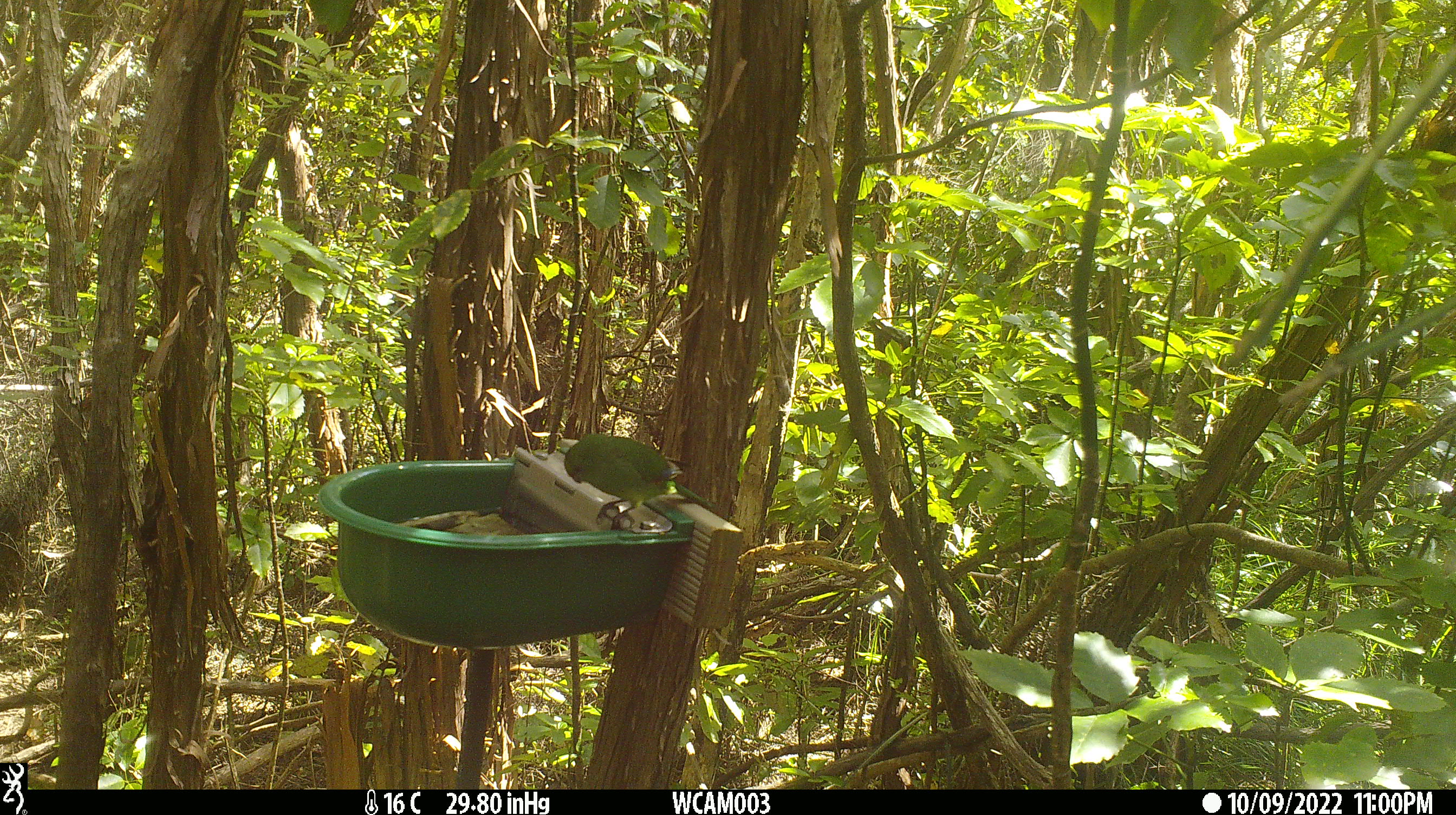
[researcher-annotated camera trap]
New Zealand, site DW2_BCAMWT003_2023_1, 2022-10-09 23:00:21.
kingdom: Animalia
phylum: Chordata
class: Aves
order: Psittaciformes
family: Psittaculidae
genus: Cyanoramphus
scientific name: Cyanoramphus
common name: parakeet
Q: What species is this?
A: Parakeet (Cyanoramphus).